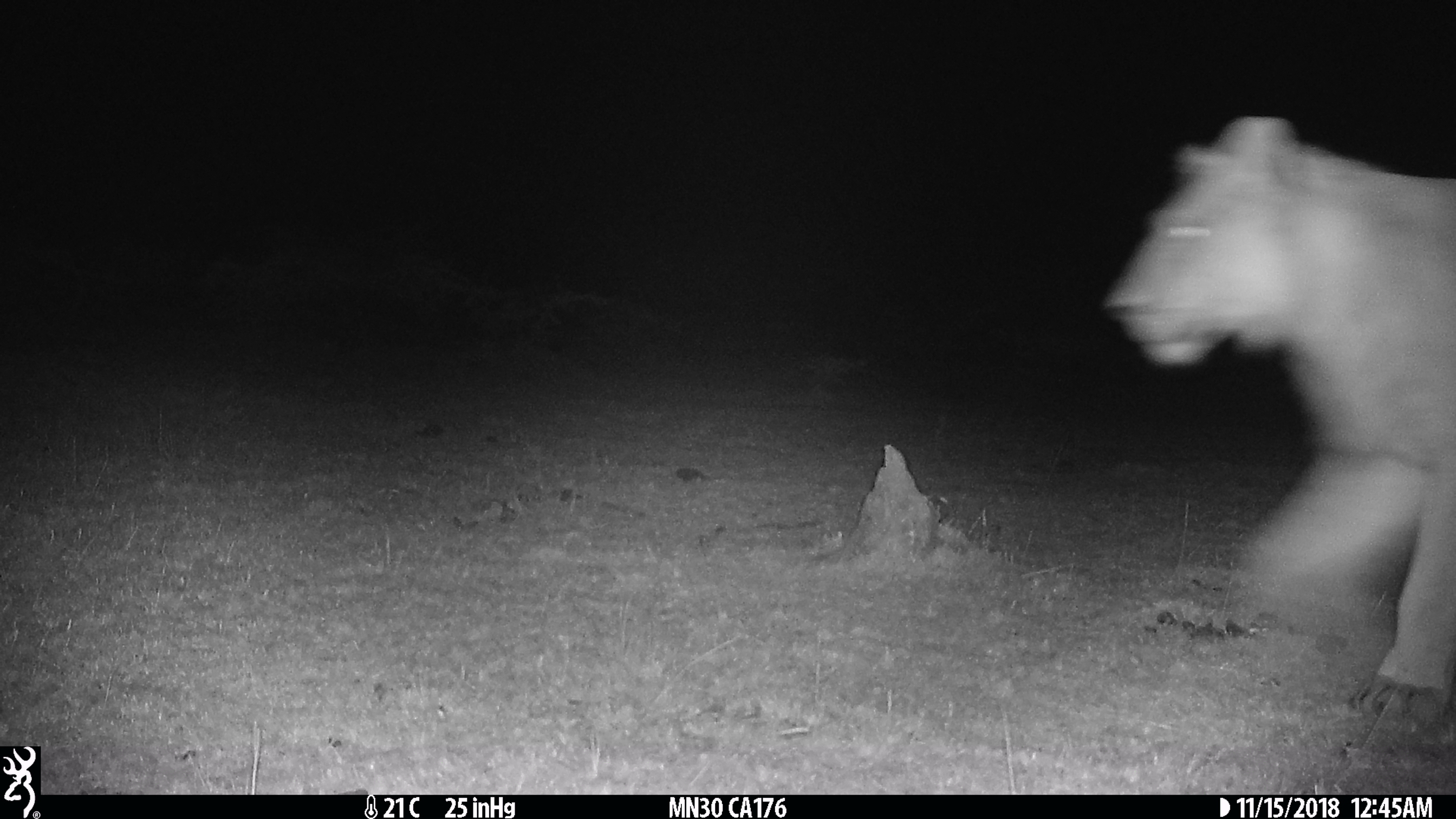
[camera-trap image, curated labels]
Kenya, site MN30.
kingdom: Animalia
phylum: Chordata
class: Mammalia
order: Carnivora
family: Felidae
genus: Panthera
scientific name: Panthera leo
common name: lion